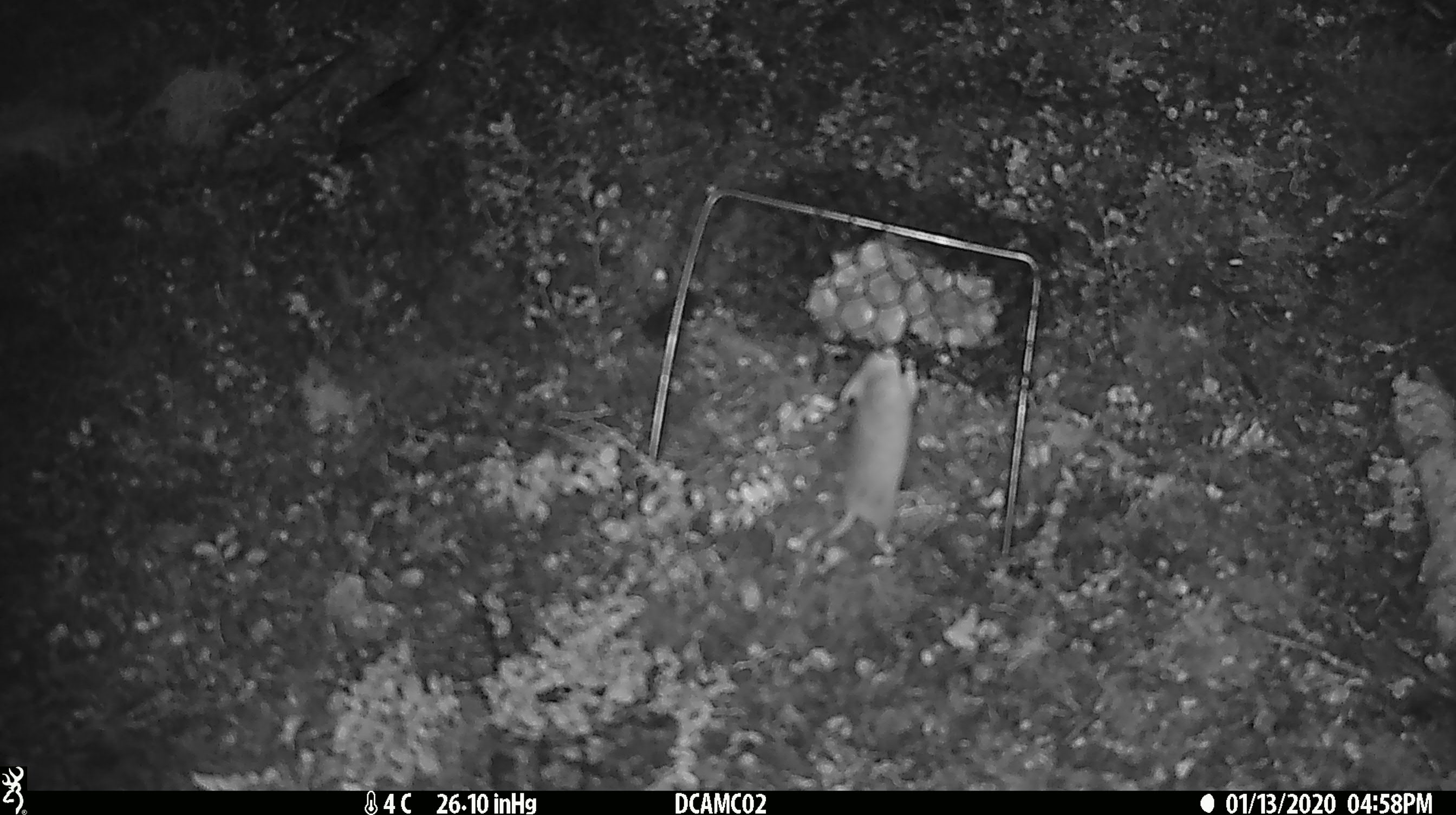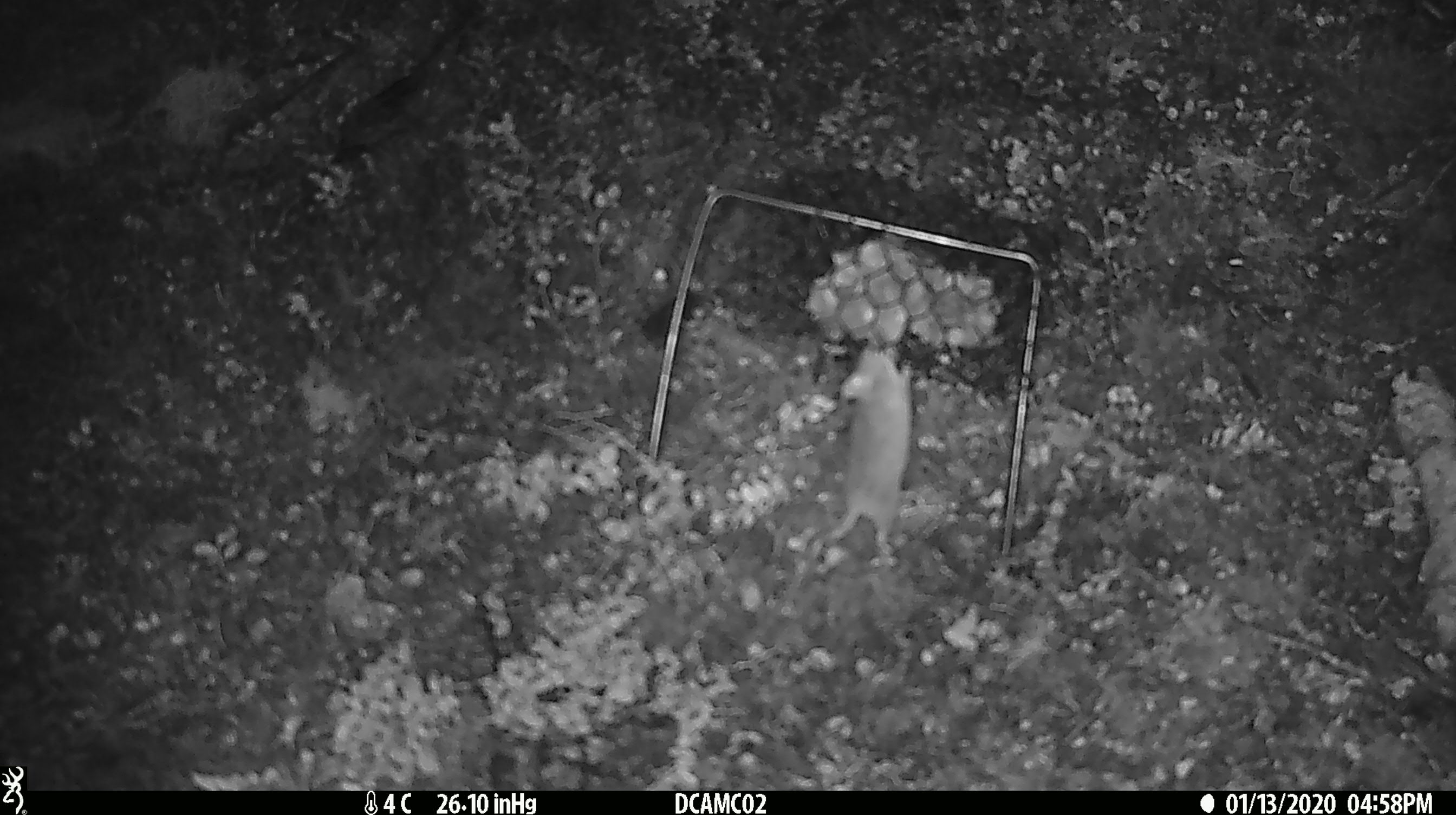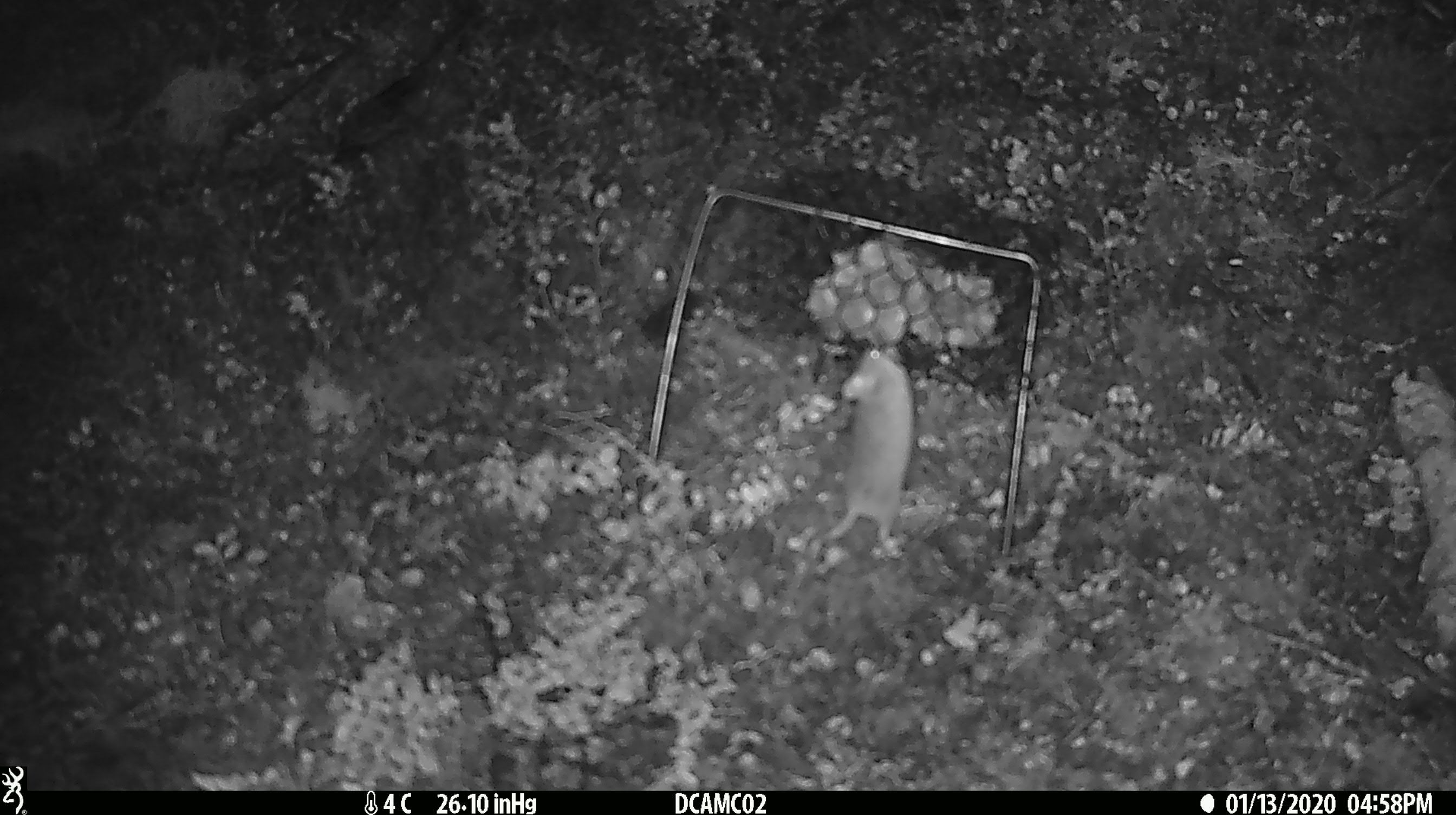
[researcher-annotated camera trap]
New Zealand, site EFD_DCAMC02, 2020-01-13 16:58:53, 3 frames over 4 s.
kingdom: Animalia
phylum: Chordata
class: Mammalia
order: Rodentia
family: Muridae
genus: Mus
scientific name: Mus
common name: mouse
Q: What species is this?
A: Mouse (Mus).